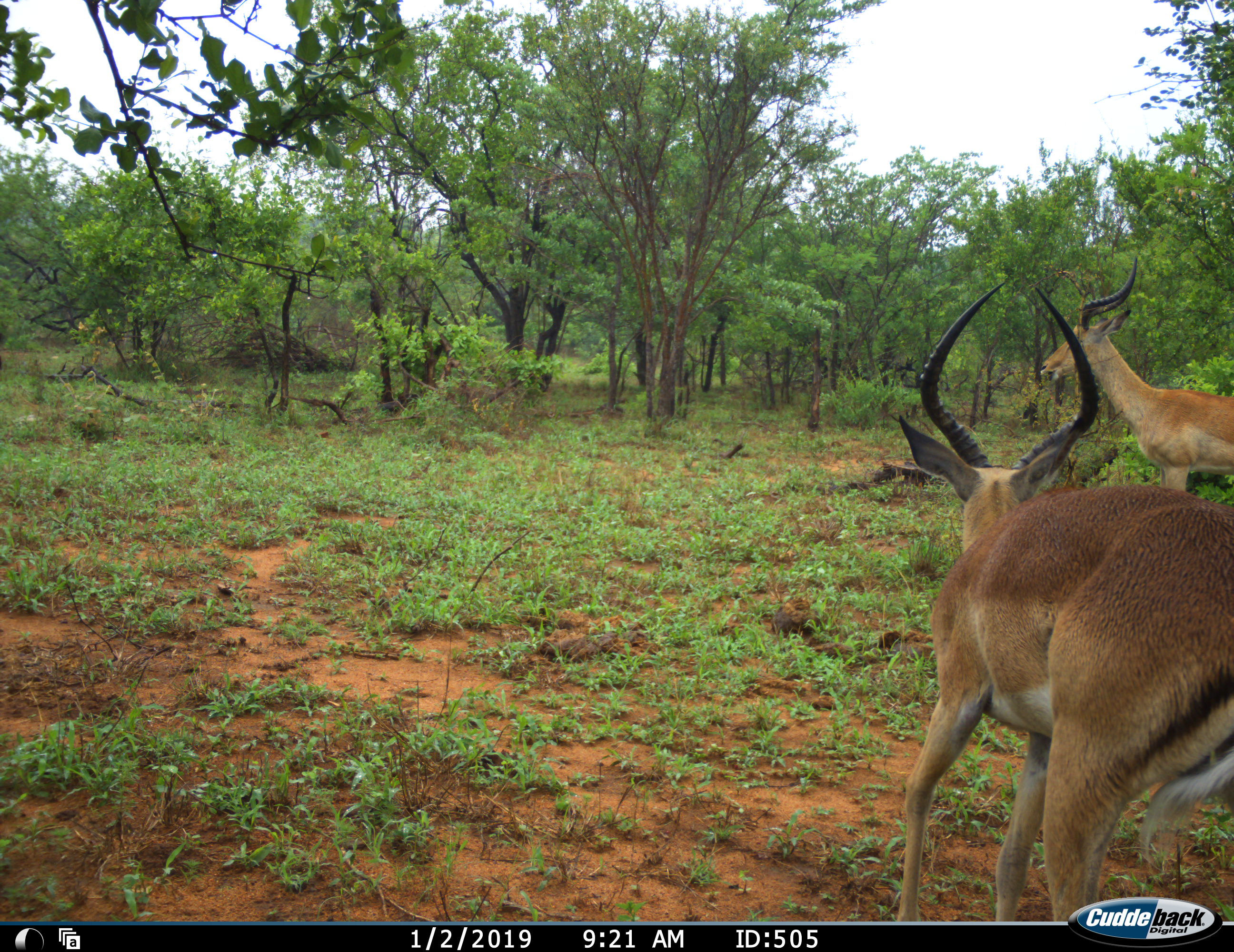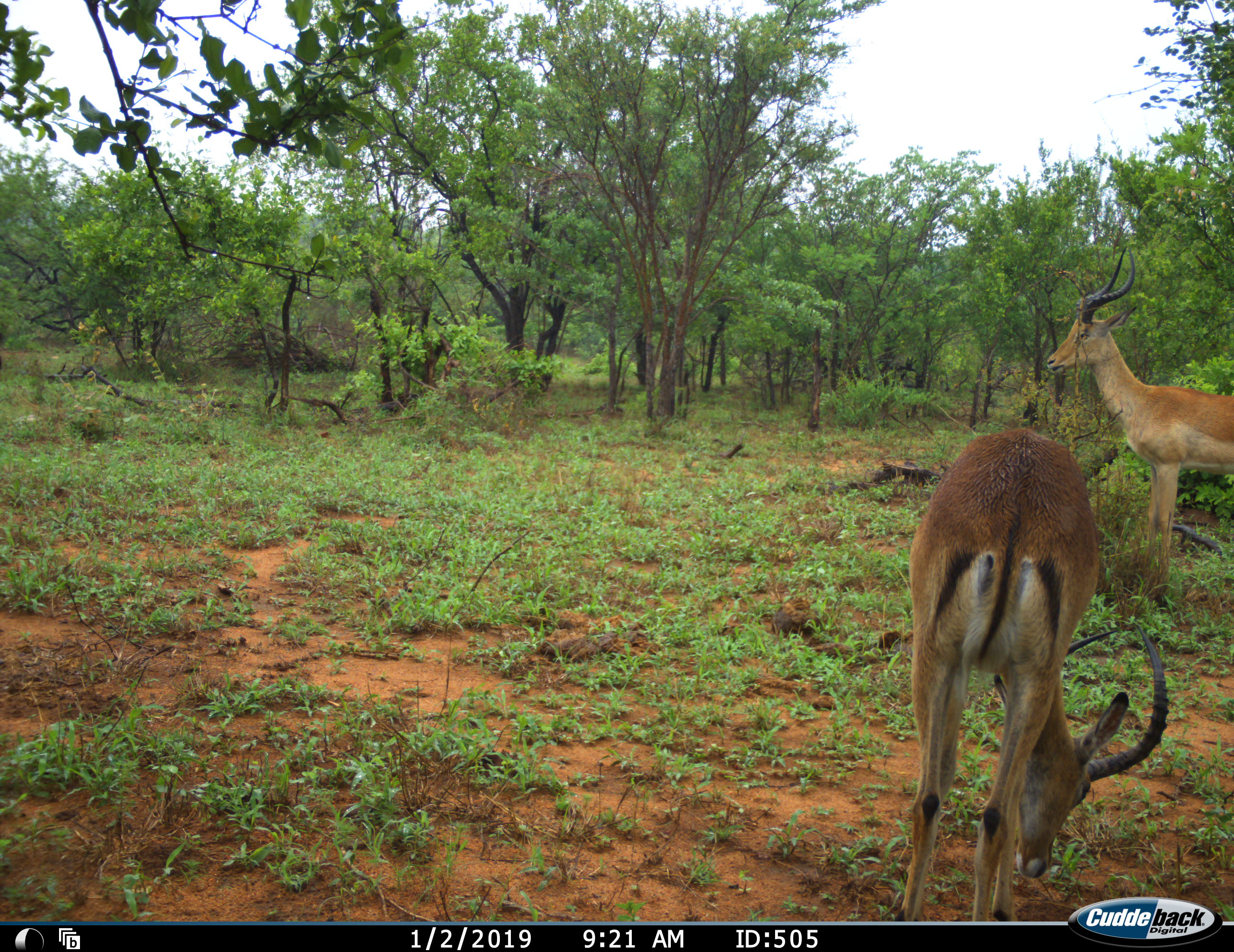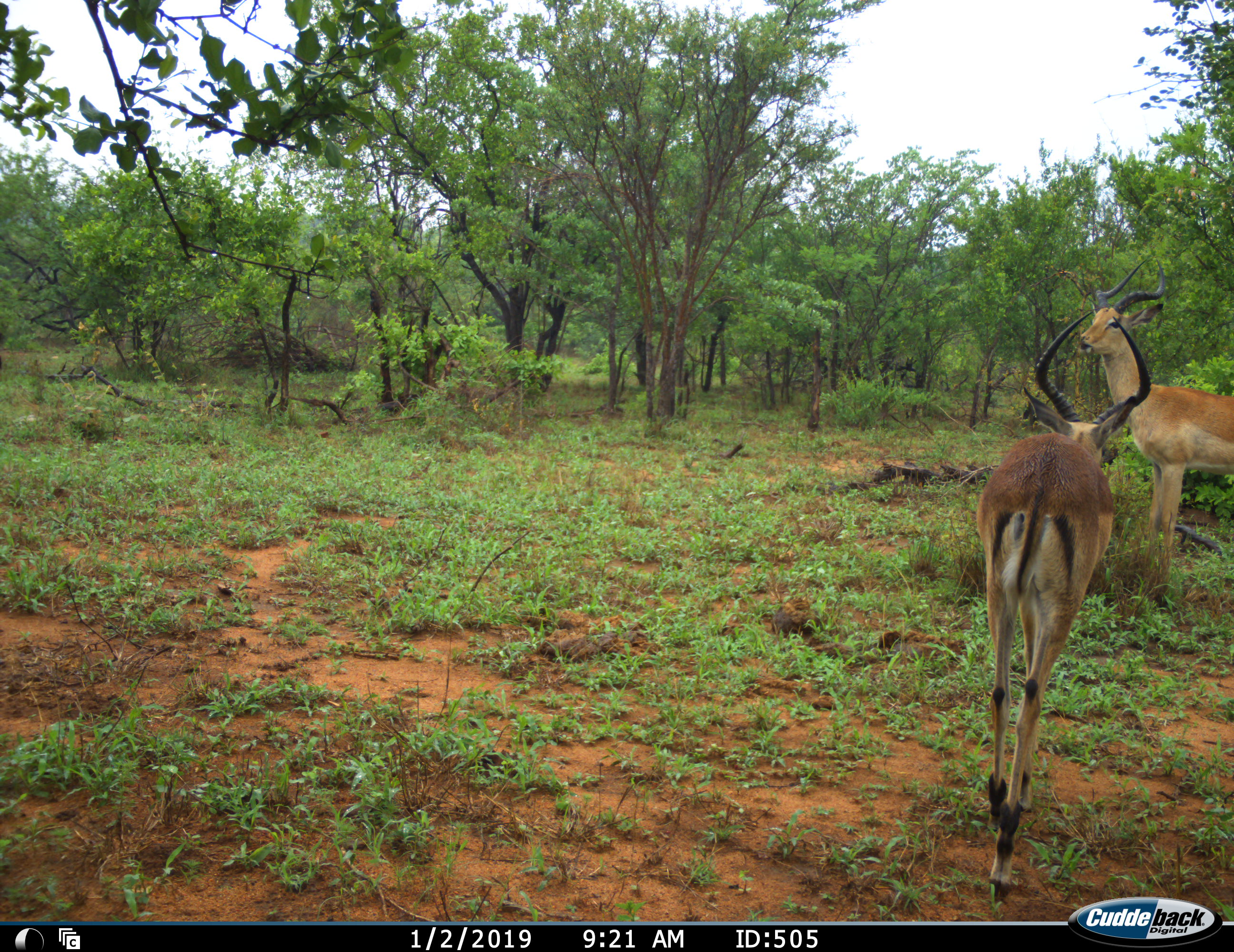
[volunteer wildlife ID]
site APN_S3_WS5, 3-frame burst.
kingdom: Animalia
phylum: Chordata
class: Mammalia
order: Artiodactyla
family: Bovidae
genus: Aepyceros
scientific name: Aepyceros melampus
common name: impala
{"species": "impala (Aepyceros melampus)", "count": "2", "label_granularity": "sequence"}